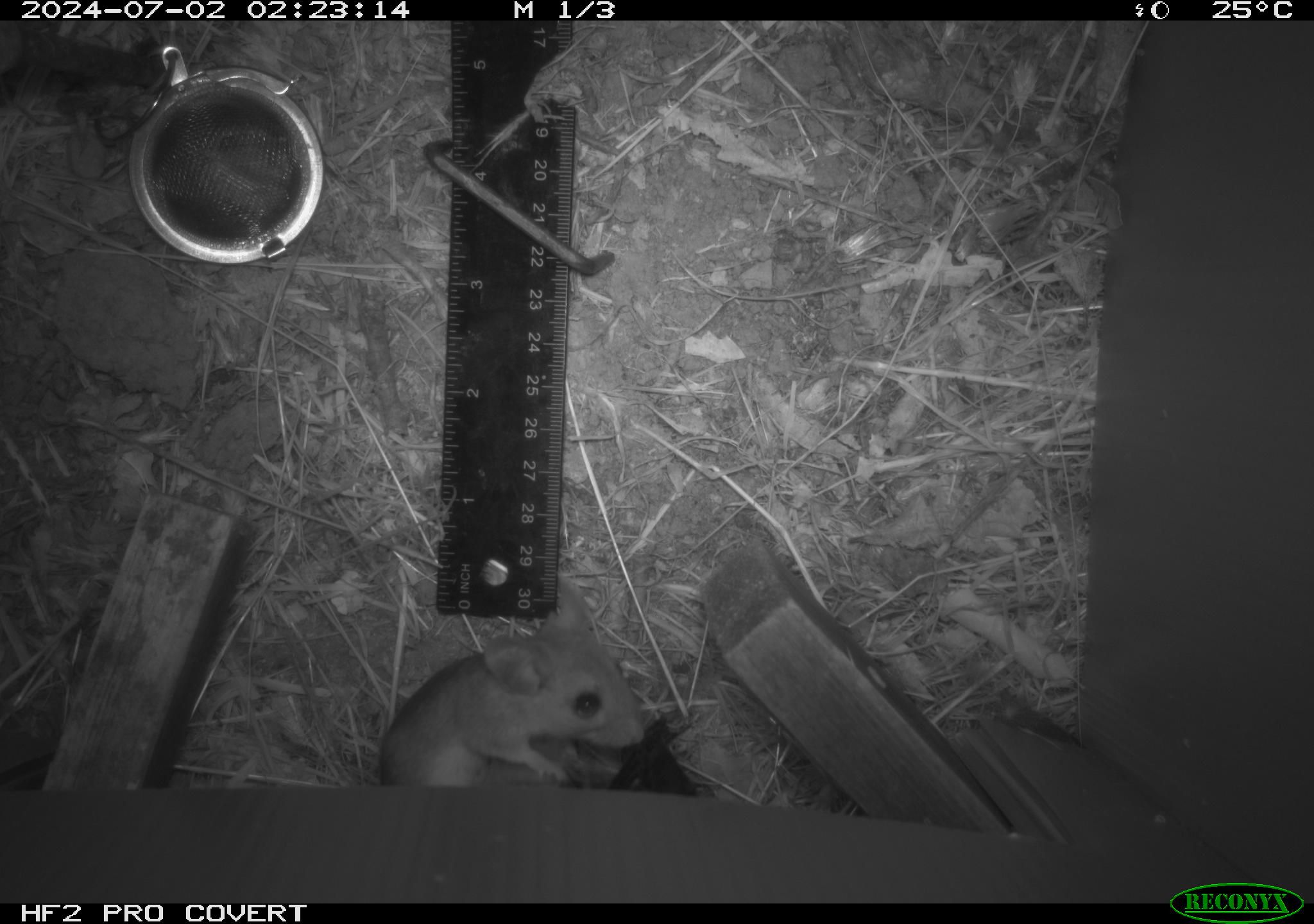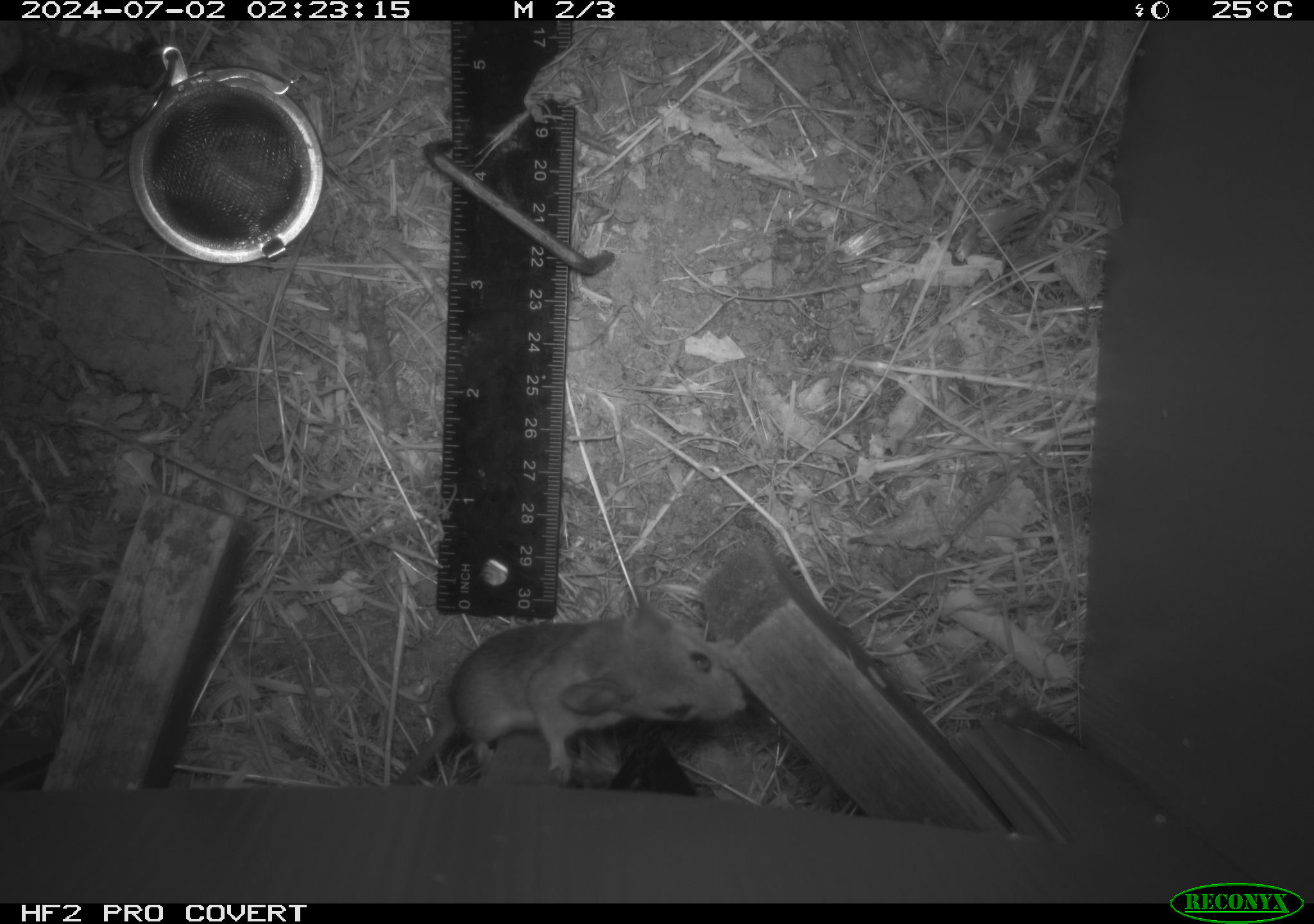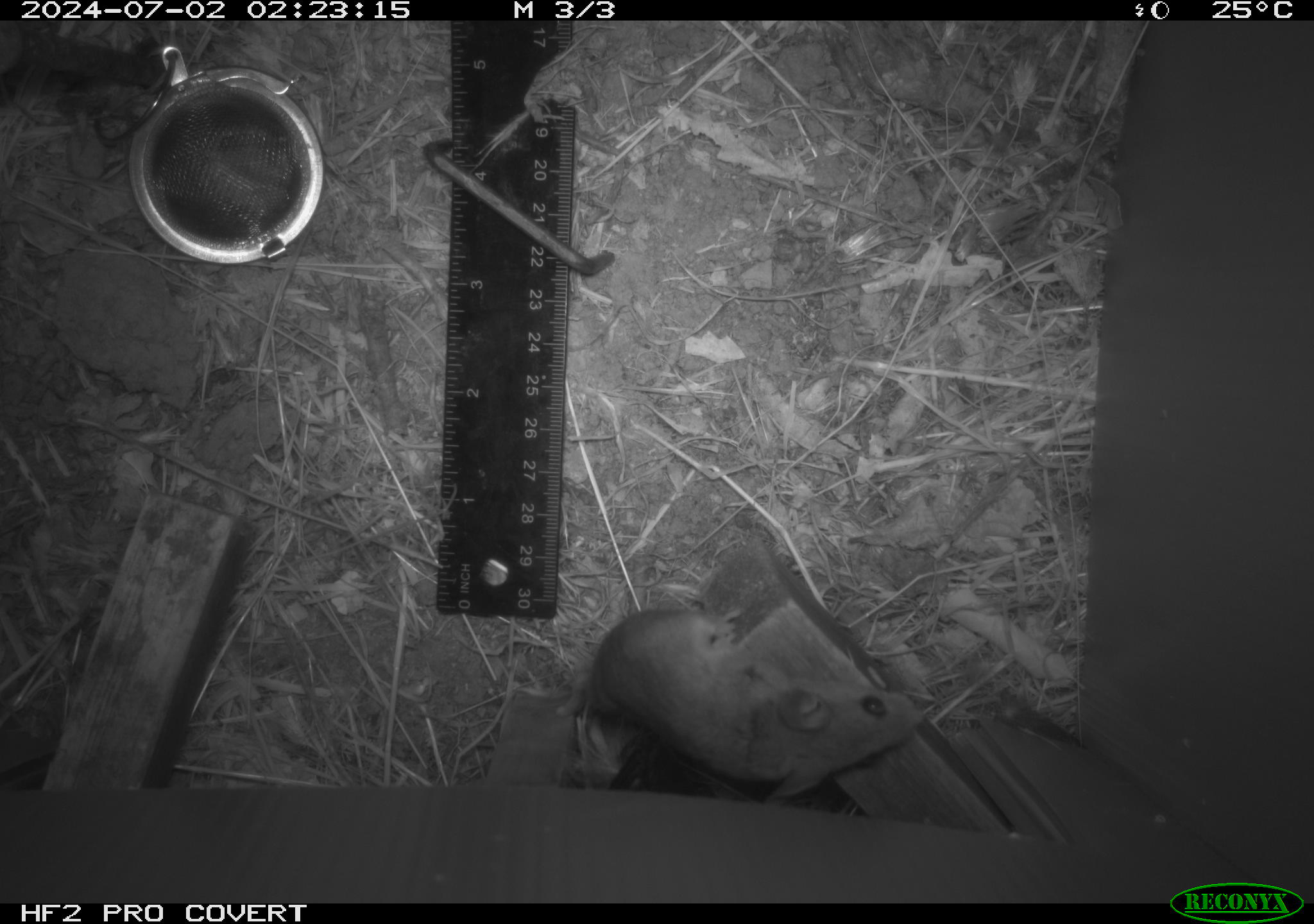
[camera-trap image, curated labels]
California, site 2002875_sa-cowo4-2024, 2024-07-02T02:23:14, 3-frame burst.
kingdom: Animalia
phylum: Chordata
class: Mammalia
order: Rodentia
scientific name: Rodentia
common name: mouse species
Mouse species (Rodentia).